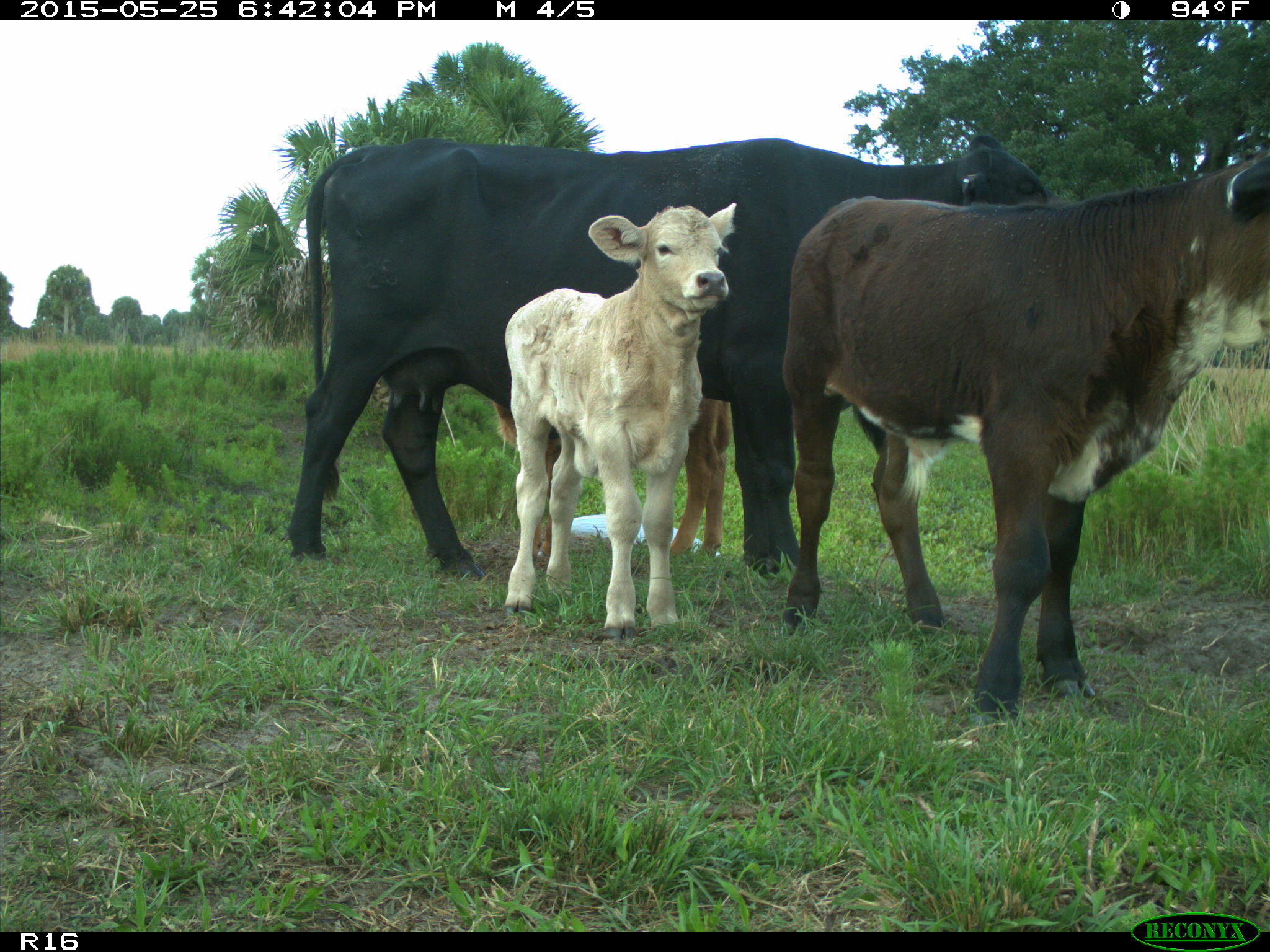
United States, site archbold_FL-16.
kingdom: Animalia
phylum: Chordata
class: Mammalia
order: Artiodactyla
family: Bovidae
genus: Bos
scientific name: Bos taurus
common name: domestic cow